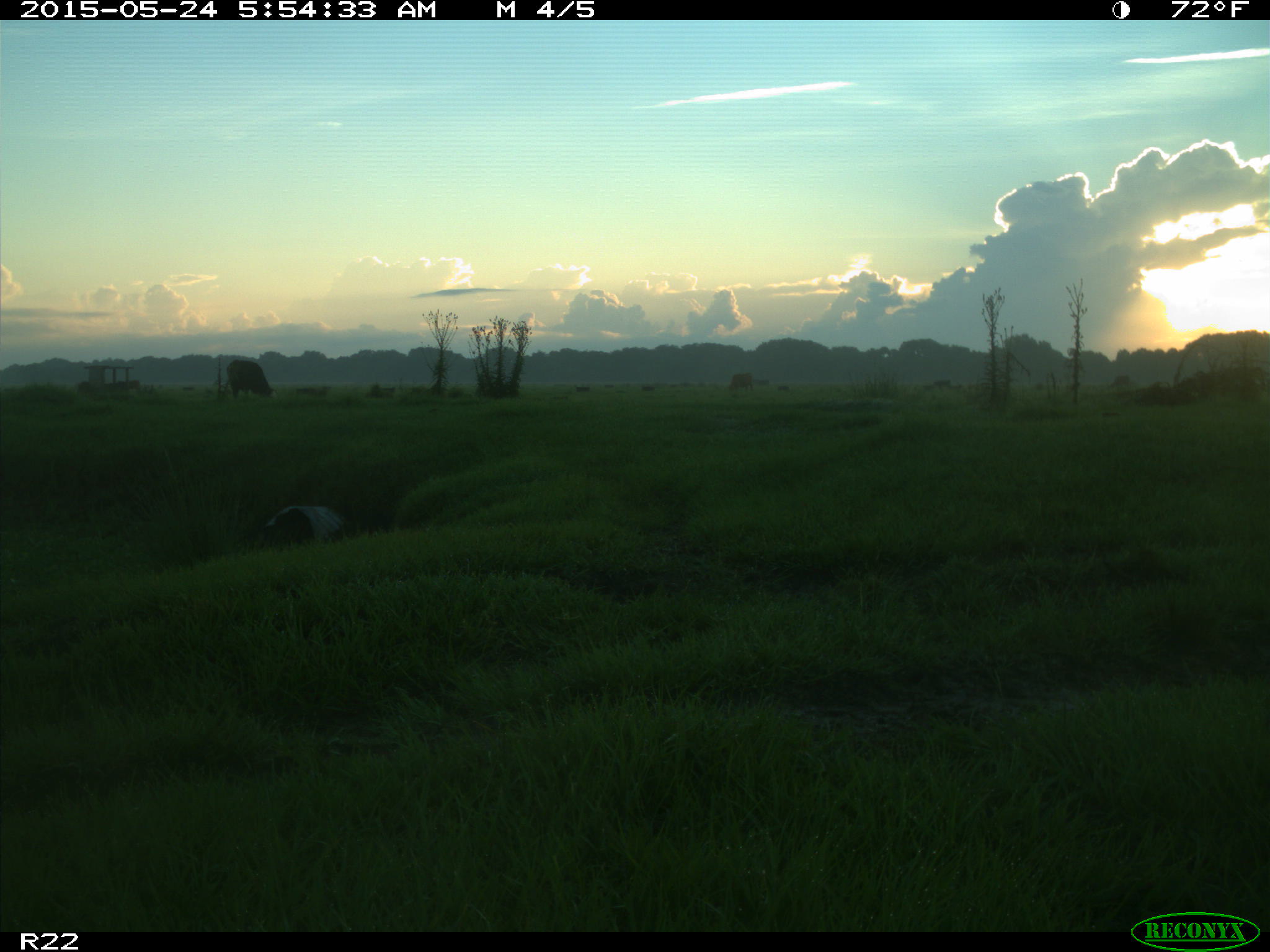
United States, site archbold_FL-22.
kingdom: Animalia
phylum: Chordata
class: Mammalia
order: Artiodactyla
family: Bovidae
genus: Bos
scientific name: Bos taurus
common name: domestic cow